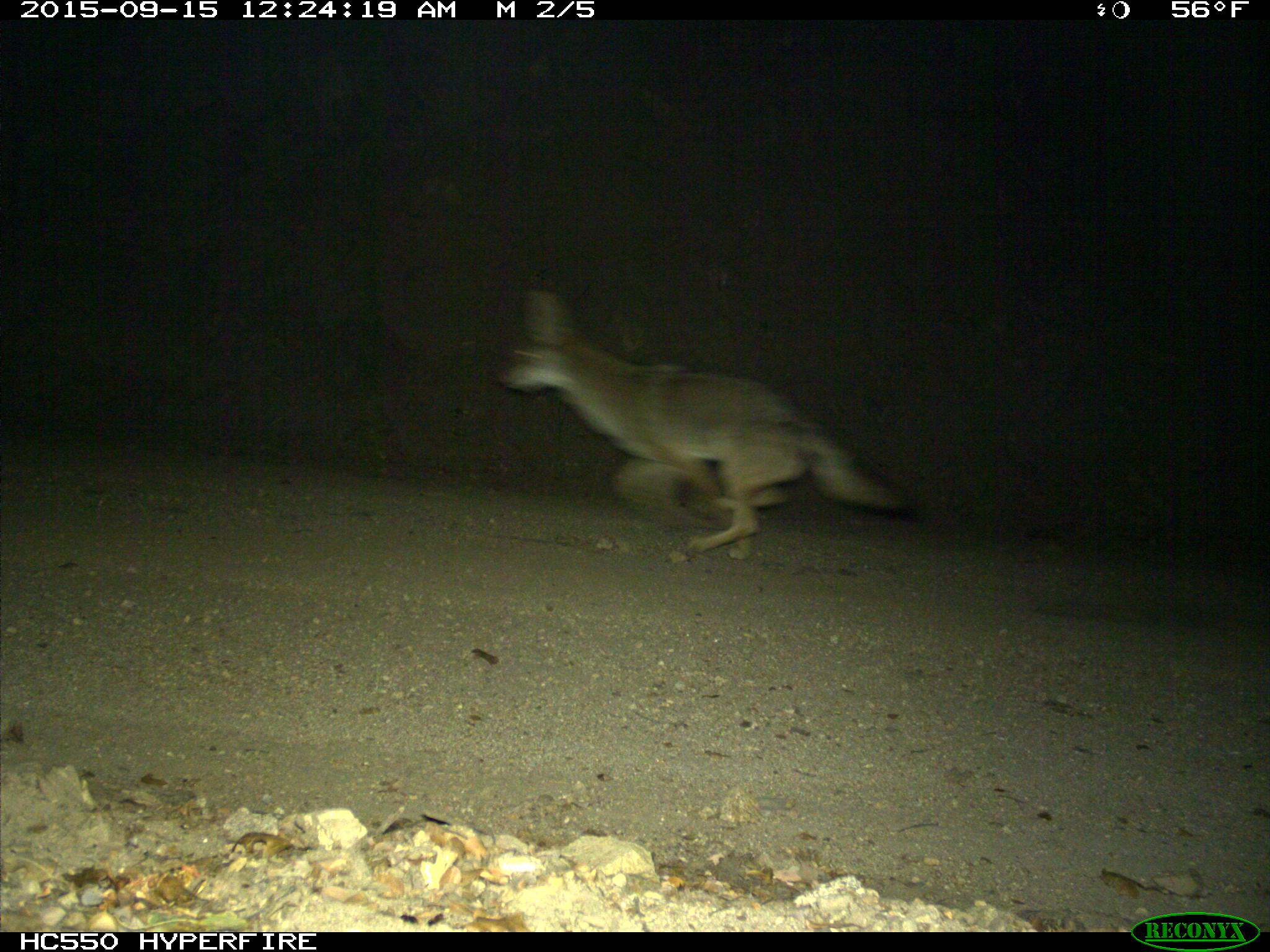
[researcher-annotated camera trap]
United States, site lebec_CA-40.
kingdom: Animalia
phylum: Chordata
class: Mammalia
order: Carnivora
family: Canidae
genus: Canis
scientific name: Canis latrans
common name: coyote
Canis latrans (coyote).